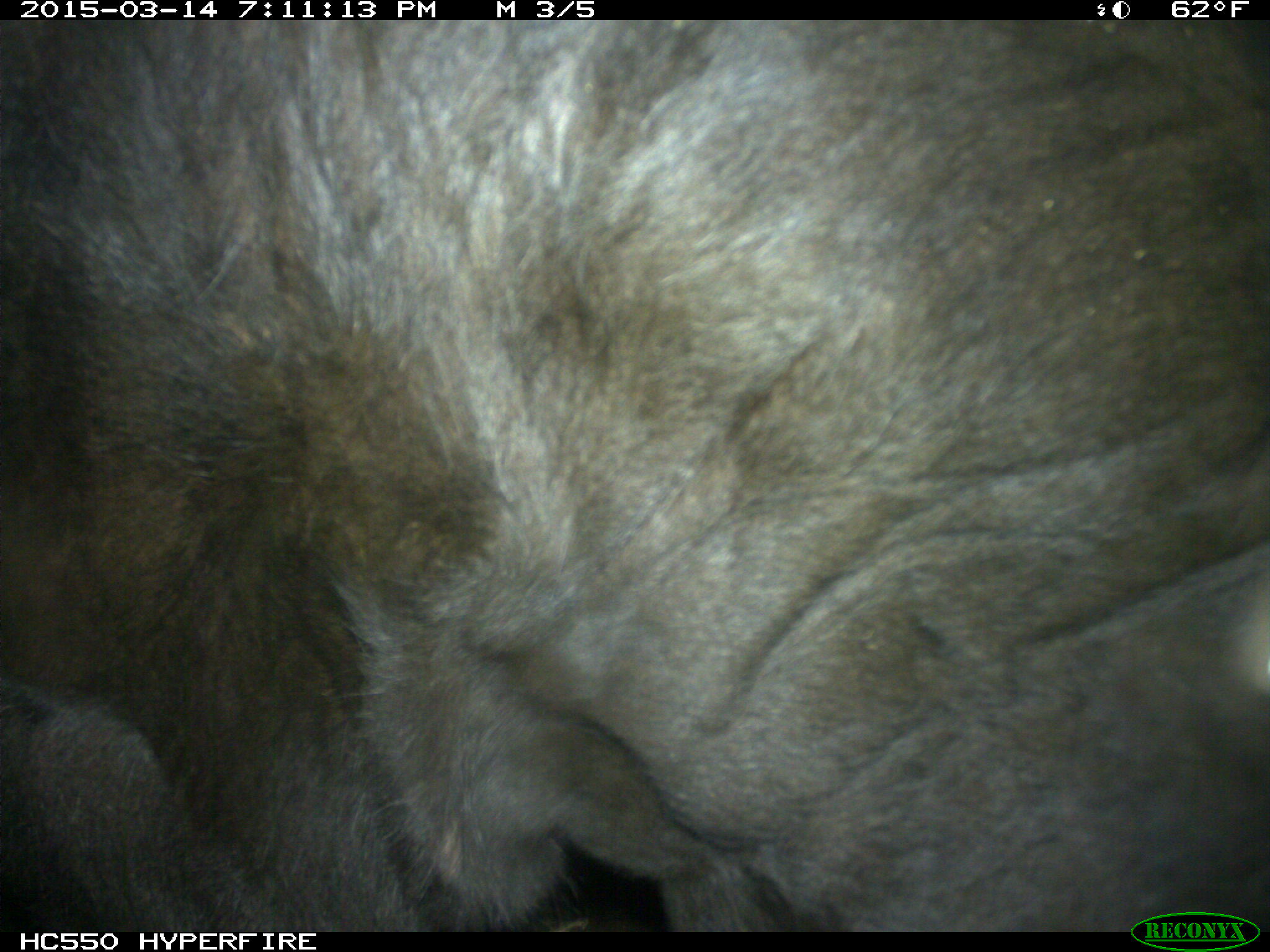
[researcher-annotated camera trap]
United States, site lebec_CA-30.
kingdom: Animalia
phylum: Chordata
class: Mammalia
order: Artiodactyla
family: Bovidae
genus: Bos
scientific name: Bos taurus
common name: domestic cow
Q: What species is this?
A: Bos taurus (domestic cow).